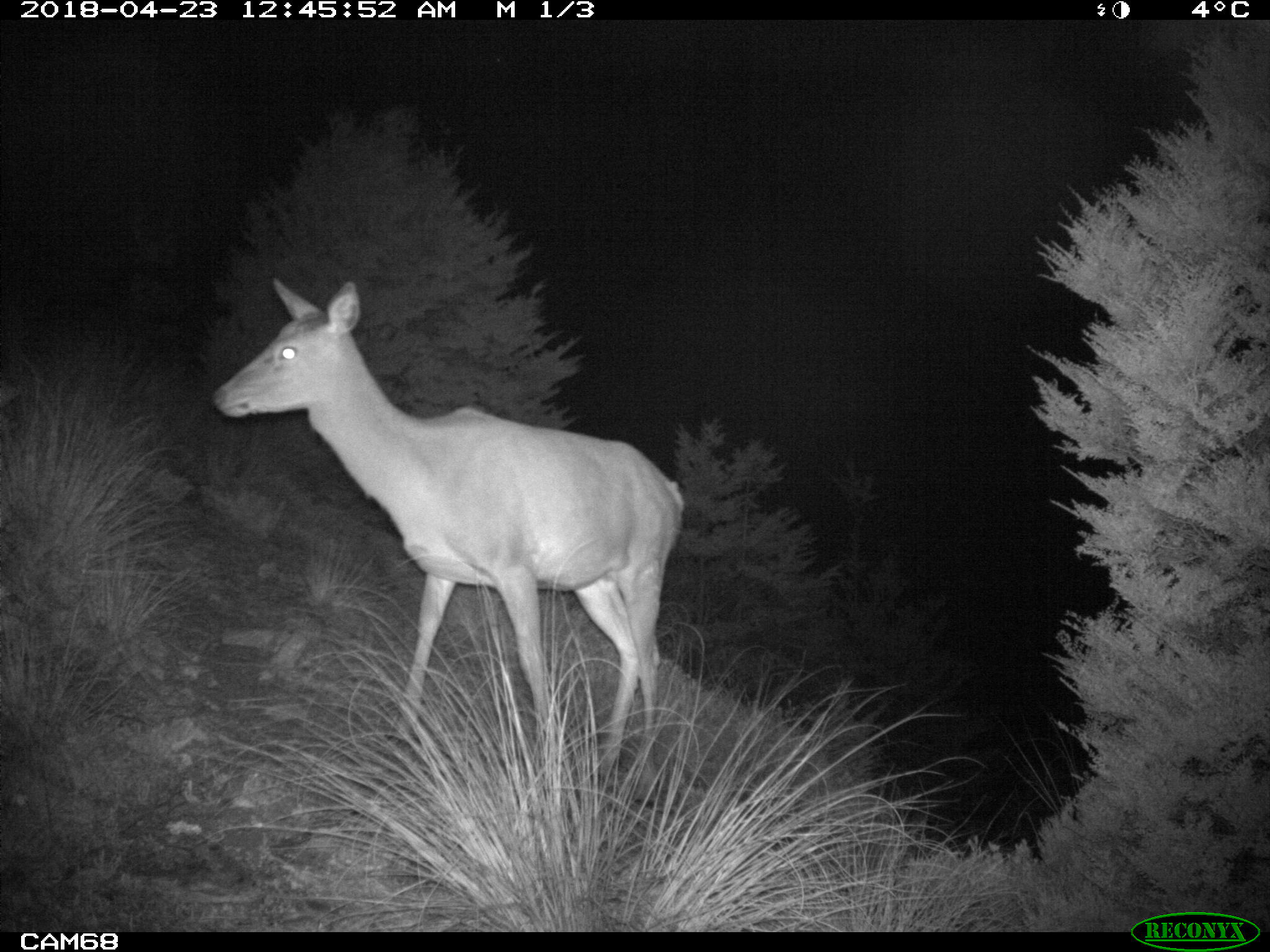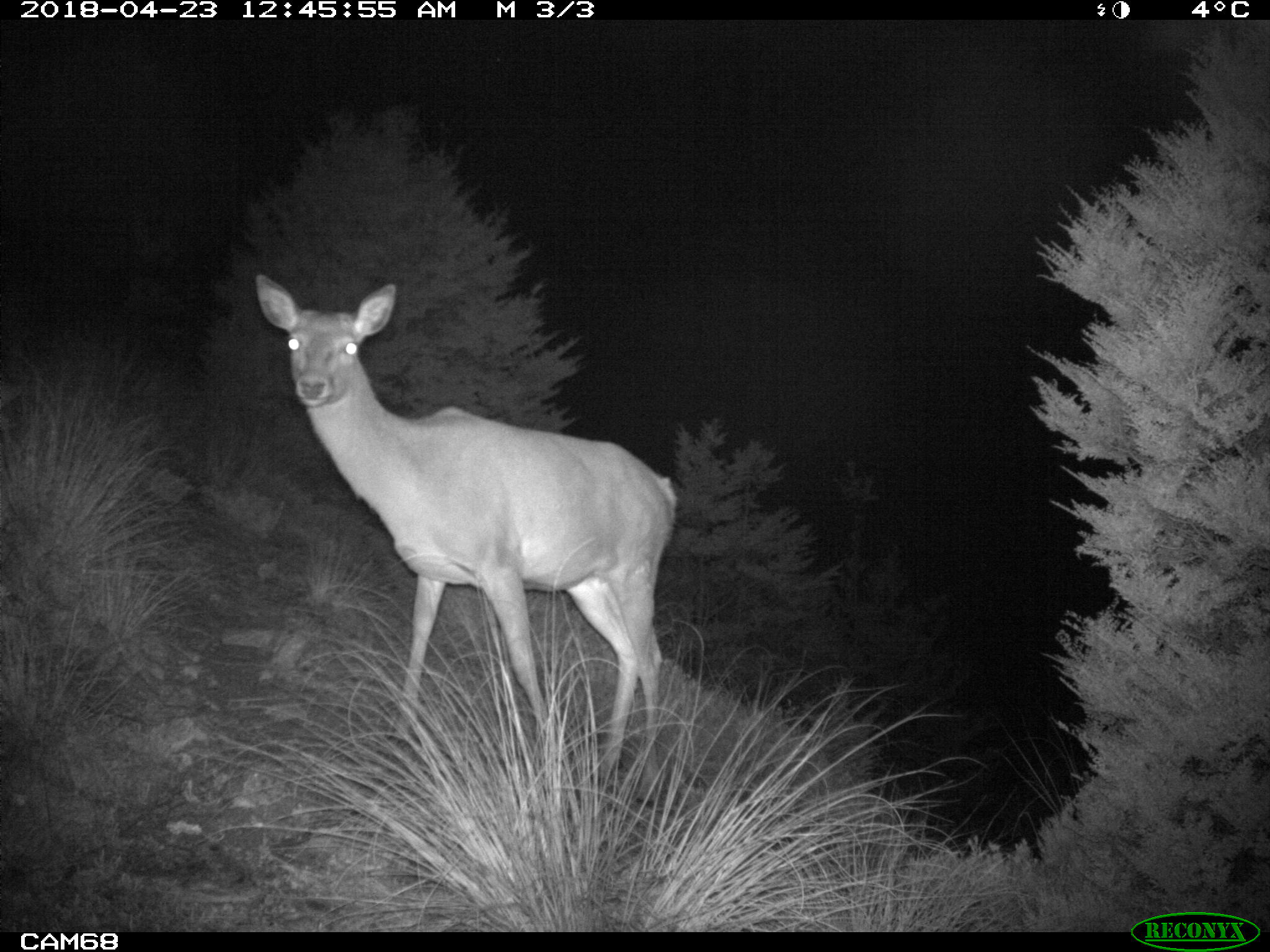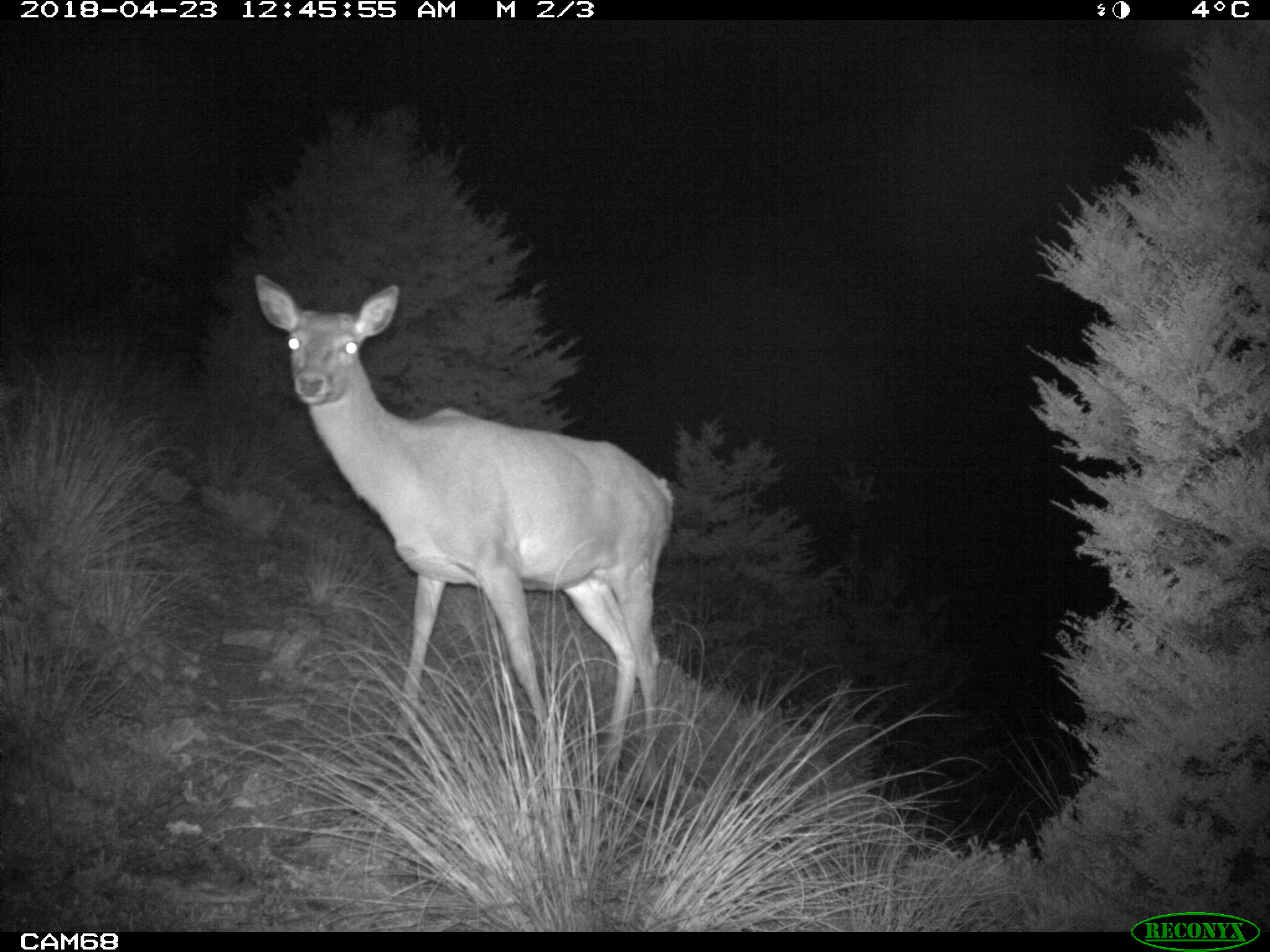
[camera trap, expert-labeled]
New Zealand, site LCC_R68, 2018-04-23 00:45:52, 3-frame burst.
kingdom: Animalia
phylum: Chordata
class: Mammalia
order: Artiodactyla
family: Cervidae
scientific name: Cervidae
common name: deer